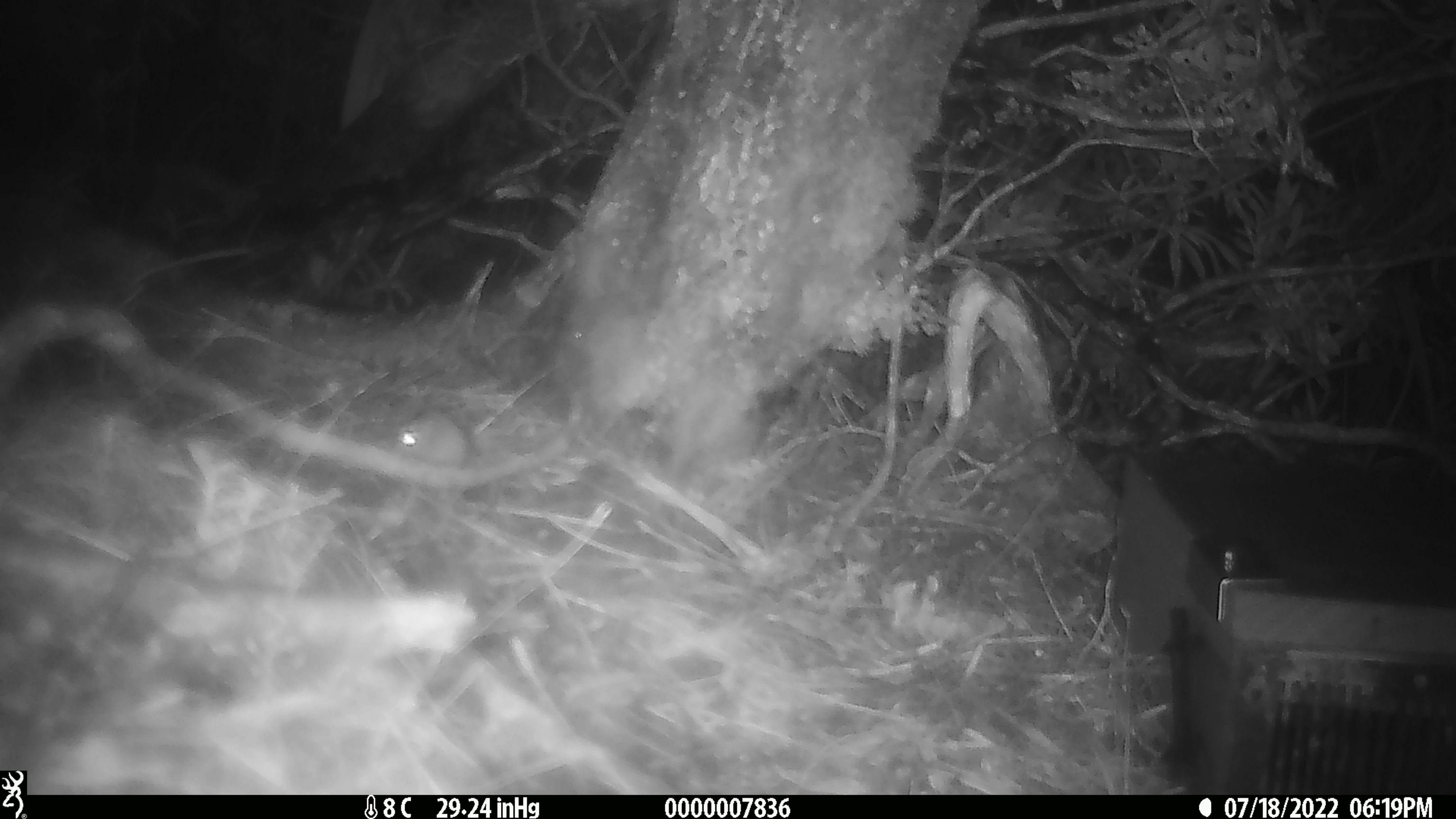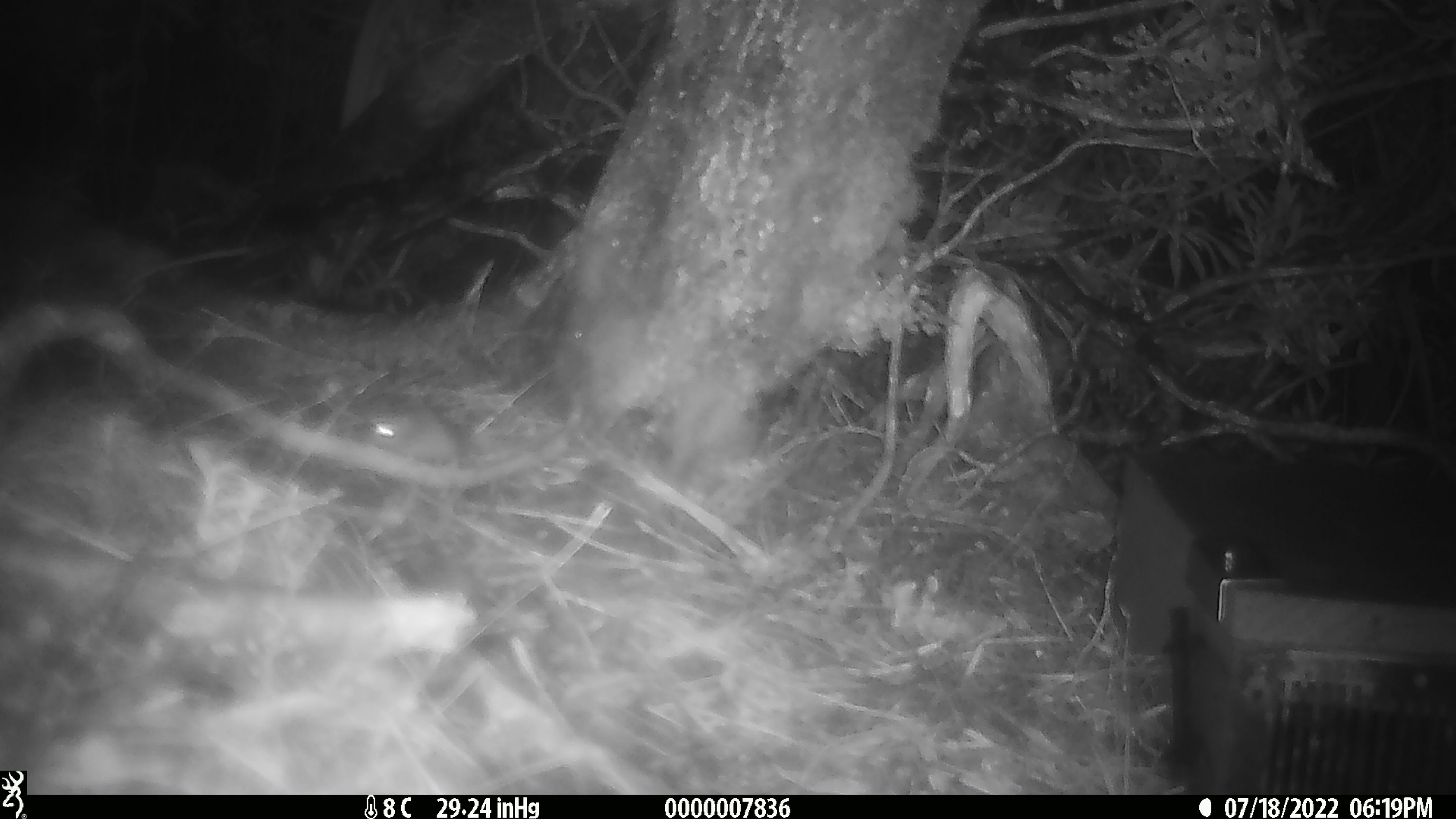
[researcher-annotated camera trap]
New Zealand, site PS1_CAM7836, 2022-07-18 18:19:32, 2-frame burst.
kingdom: Animalia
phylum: Chordata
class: Mammalia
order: Rodentia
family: Muridae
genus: Mus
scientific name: Mus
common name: mouse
Mouse (Mus).